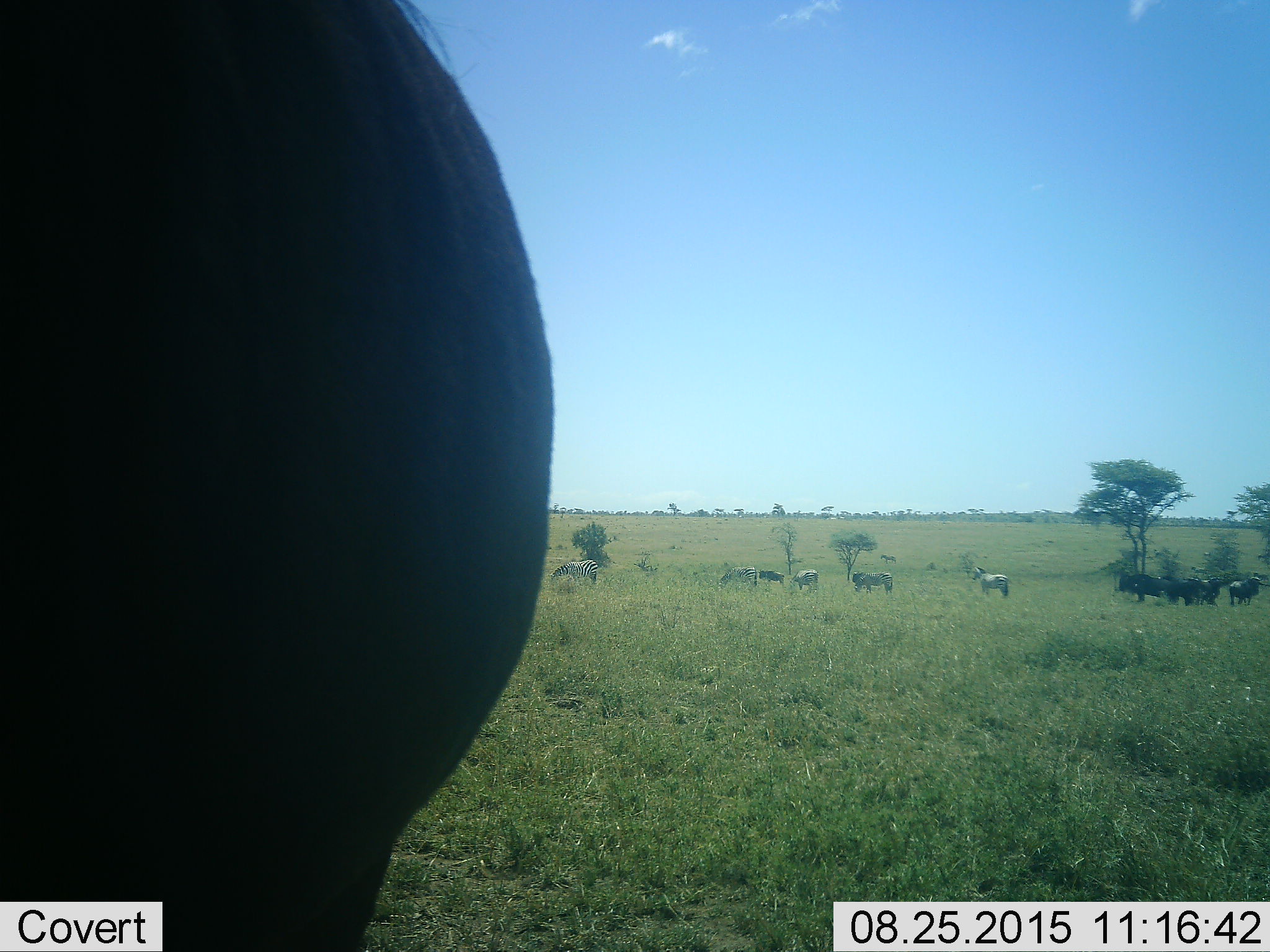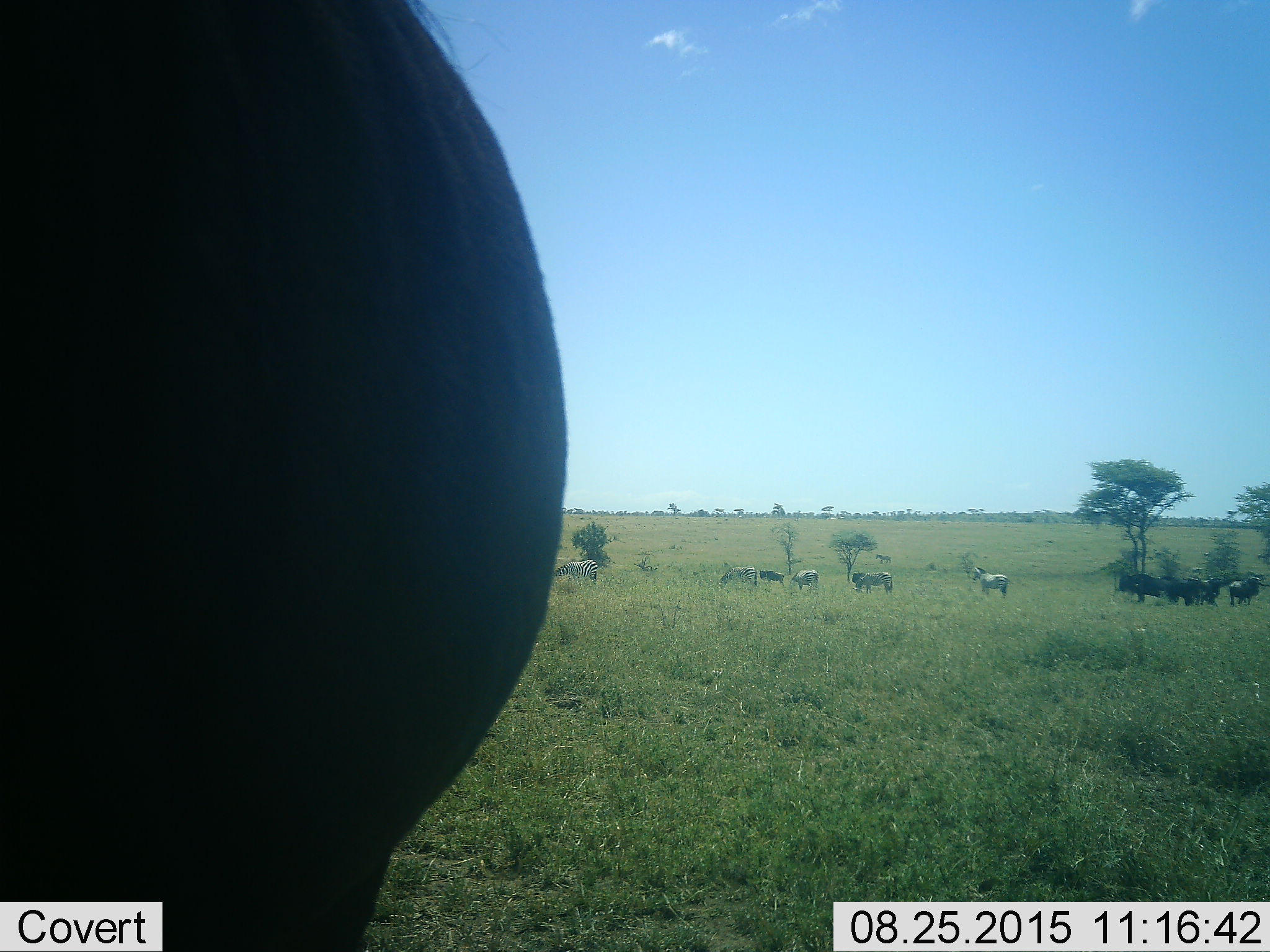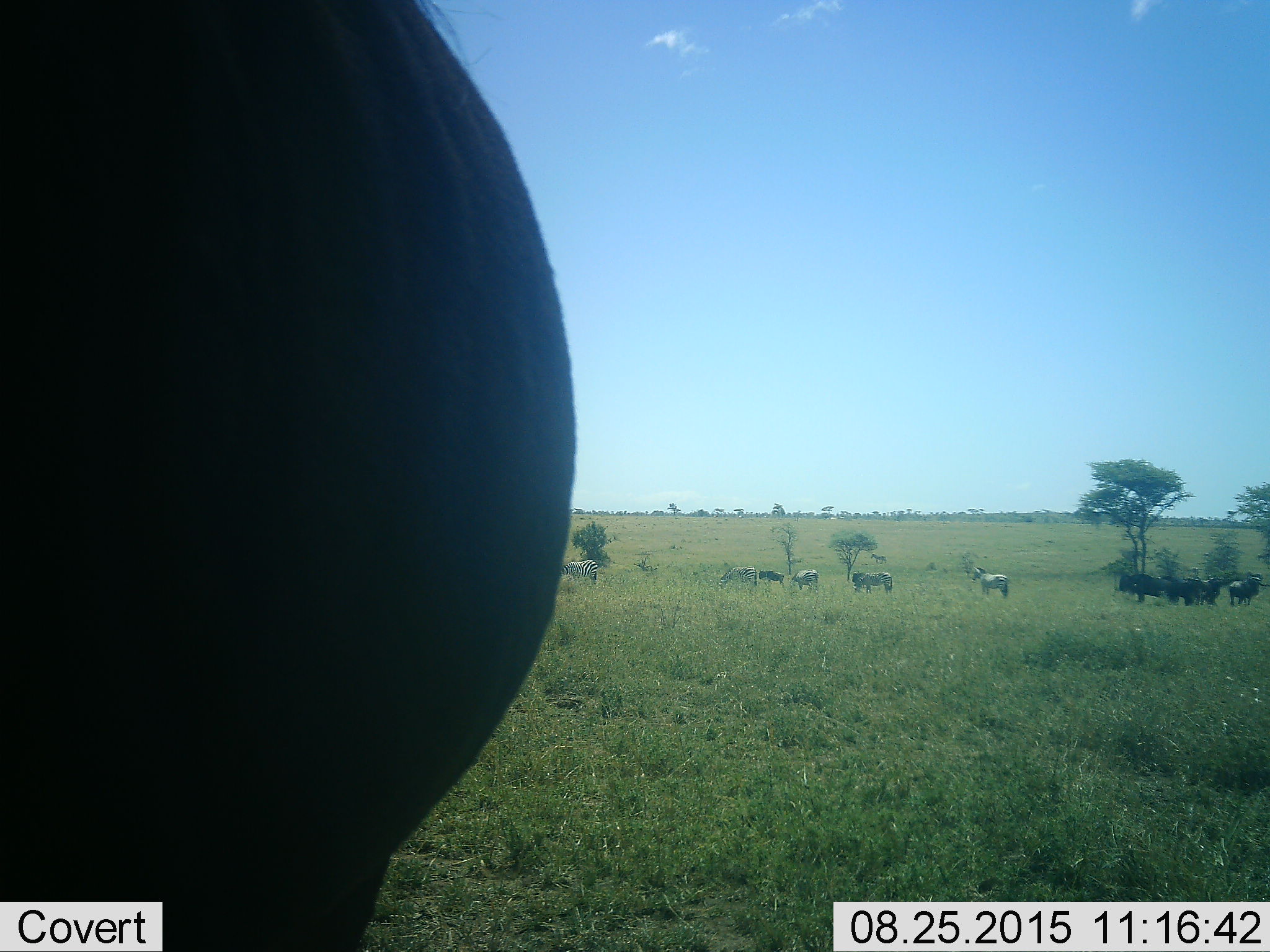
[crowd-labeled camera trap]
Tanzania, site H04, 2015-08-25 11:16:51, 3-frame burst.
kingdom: Animalia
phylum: Chordata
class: Mammalia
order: Artiodactyla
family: Bovidae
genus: Connochaetes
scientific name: Connochaetes taurinus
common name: blue wildebeest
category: wildebeest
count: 6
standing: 100%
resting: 0%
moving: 33%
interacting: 0%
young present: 0%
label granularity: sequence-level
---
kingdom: Animalia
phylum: Chordata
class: Mammalia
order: Perissodactyla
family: Equidae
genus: Equus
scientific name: Equus quagga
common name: plains zebra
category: zebra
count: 6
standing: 80%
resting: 10%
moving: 30%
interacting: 0%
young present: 10%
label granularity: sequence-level